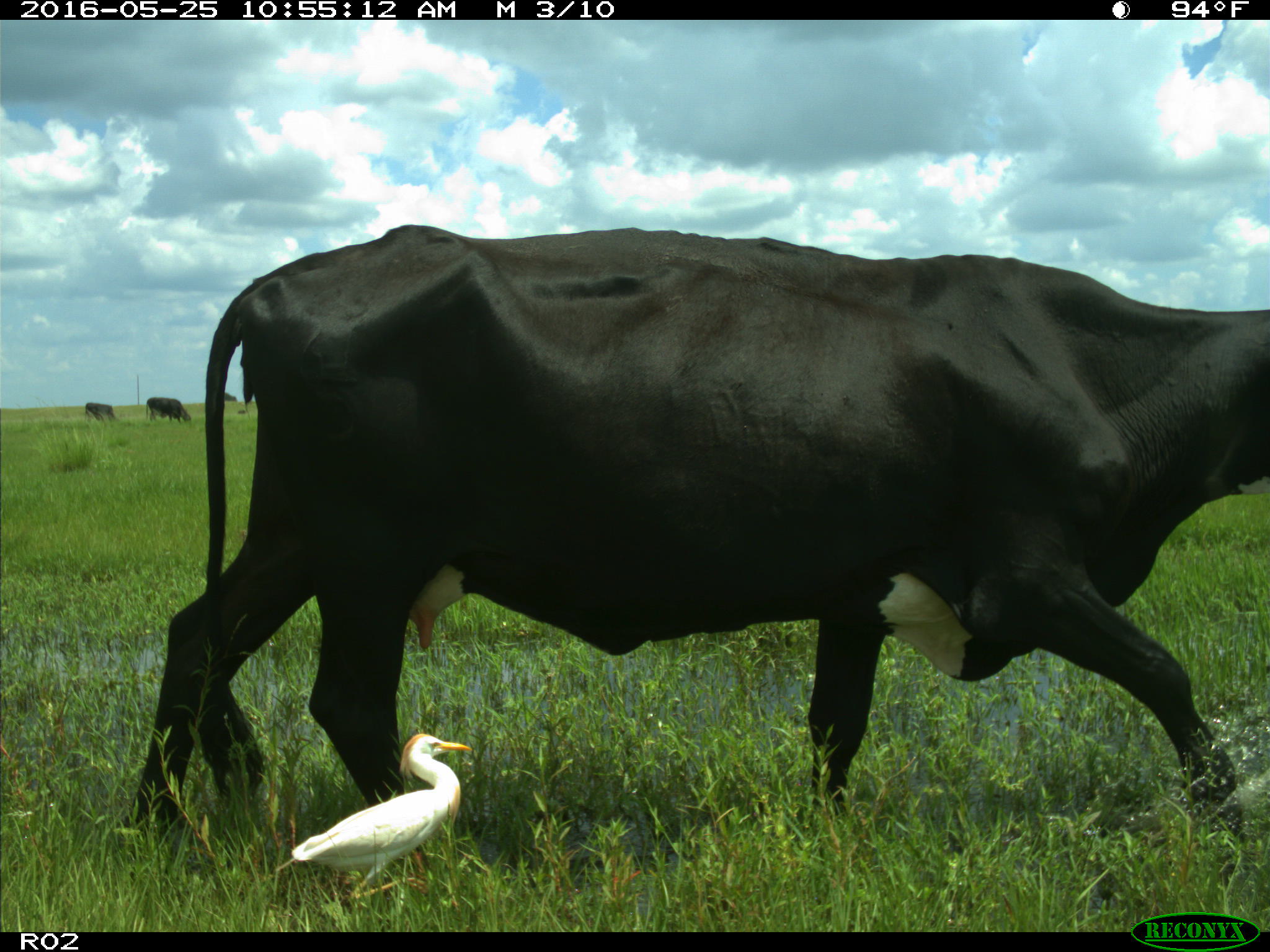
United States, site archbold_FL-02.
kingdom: Animalia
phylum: Chordata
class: Mammalia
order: Artiodactyla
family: Bovidae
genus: Bos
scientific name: Bos taurus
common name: domestic cow